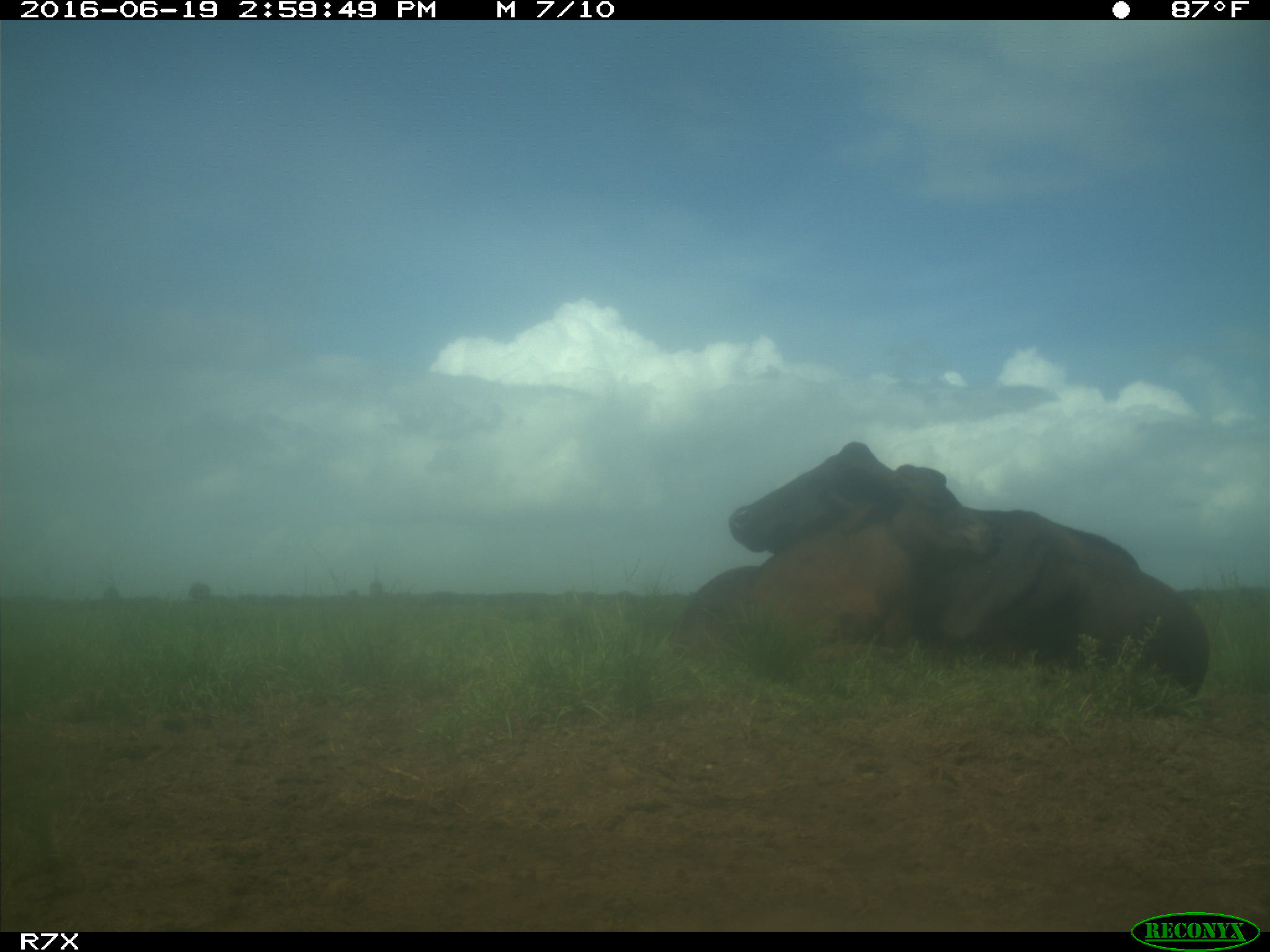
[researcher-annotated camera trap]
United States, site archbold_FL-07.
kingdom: Animalia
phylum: Chordata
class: Mammalia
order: Artiodactyla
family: Bovidae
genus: Bos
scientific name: Bos taurus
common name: domestic cow